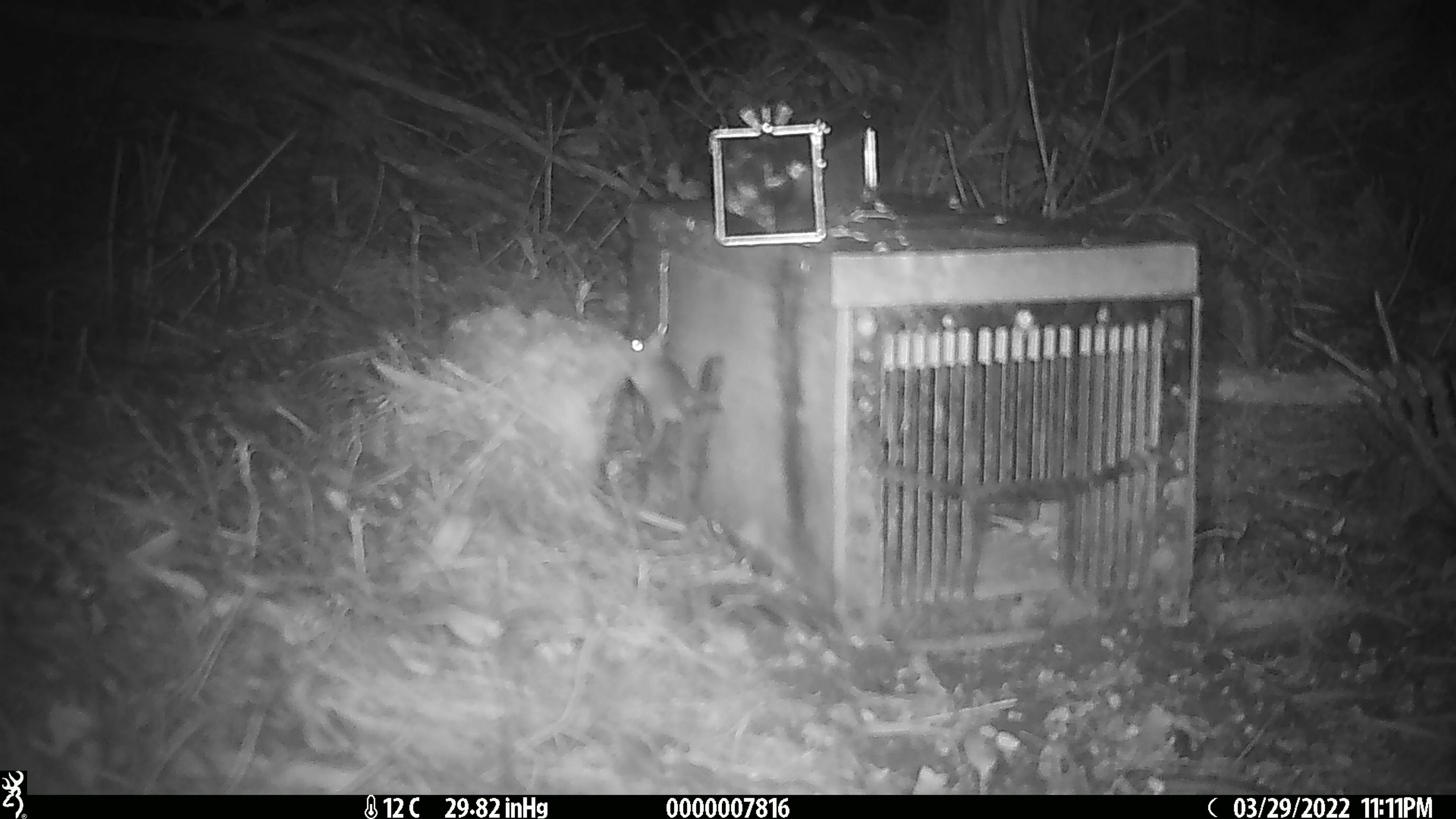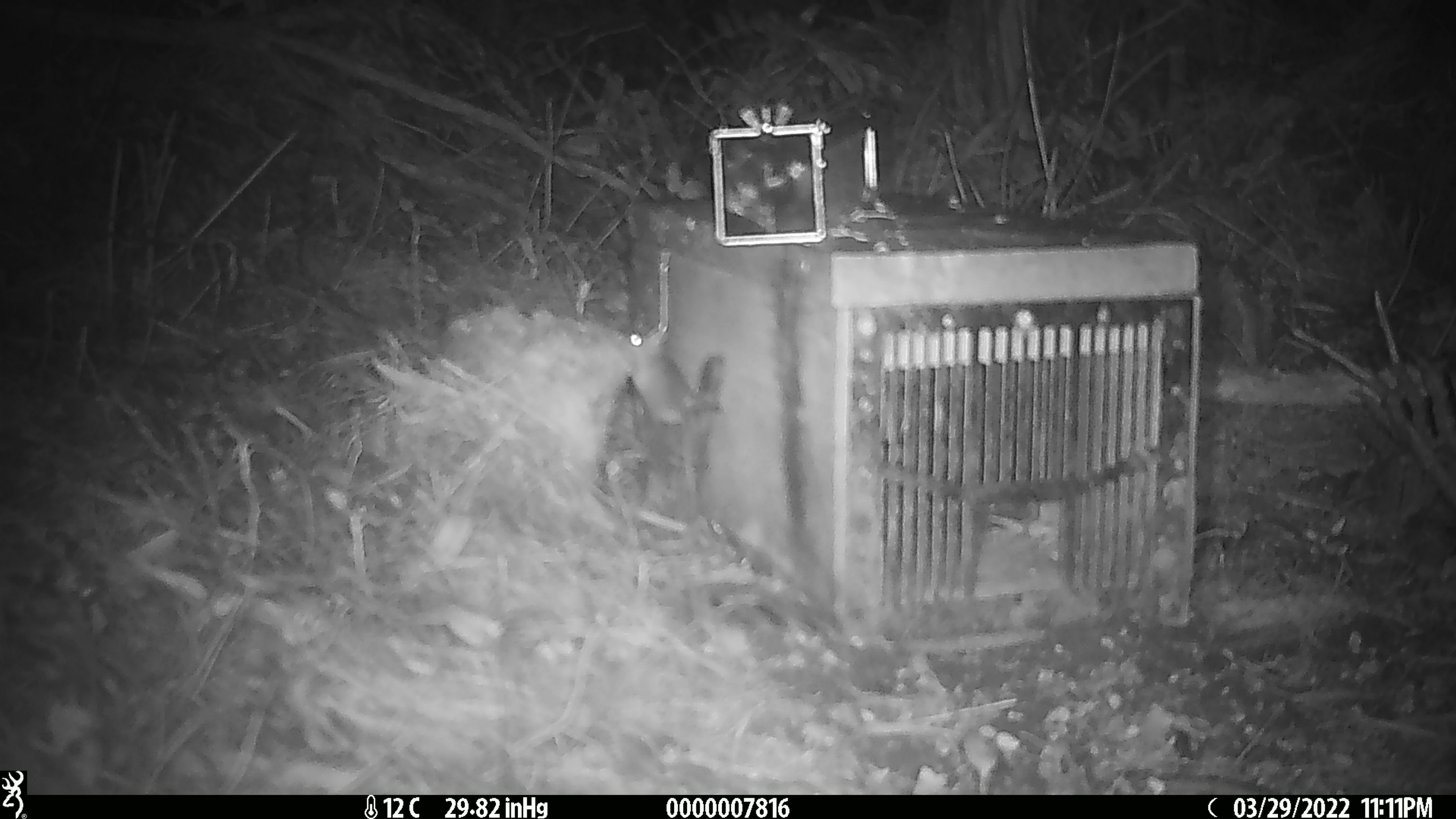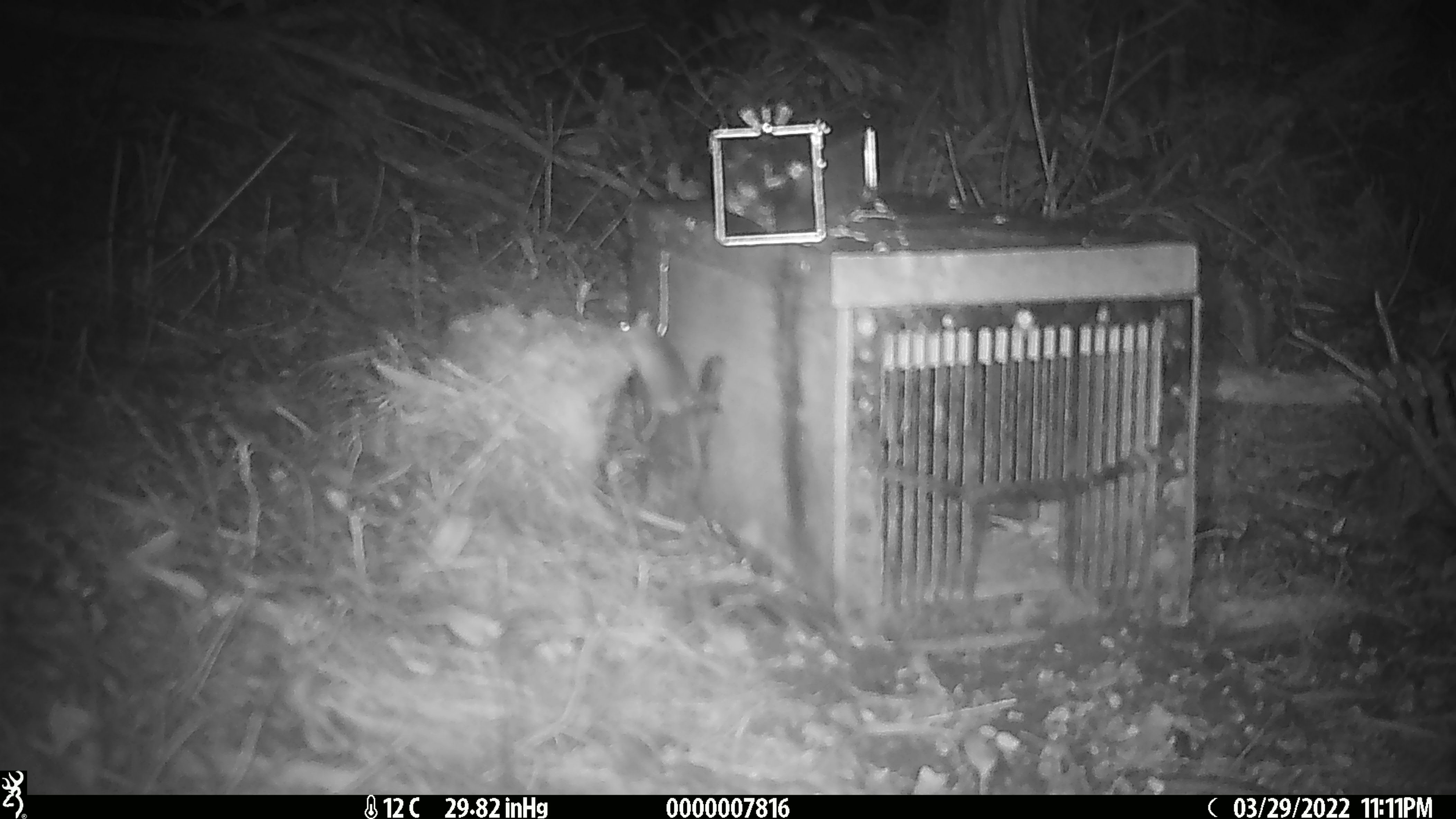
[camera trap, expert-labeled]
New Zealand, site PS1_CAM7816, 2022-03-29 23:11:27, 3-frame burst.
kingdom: Animalia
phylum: Chordata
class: Mammalia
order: Rodentia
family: Muridae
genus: Mus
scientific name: Mus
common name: mouse